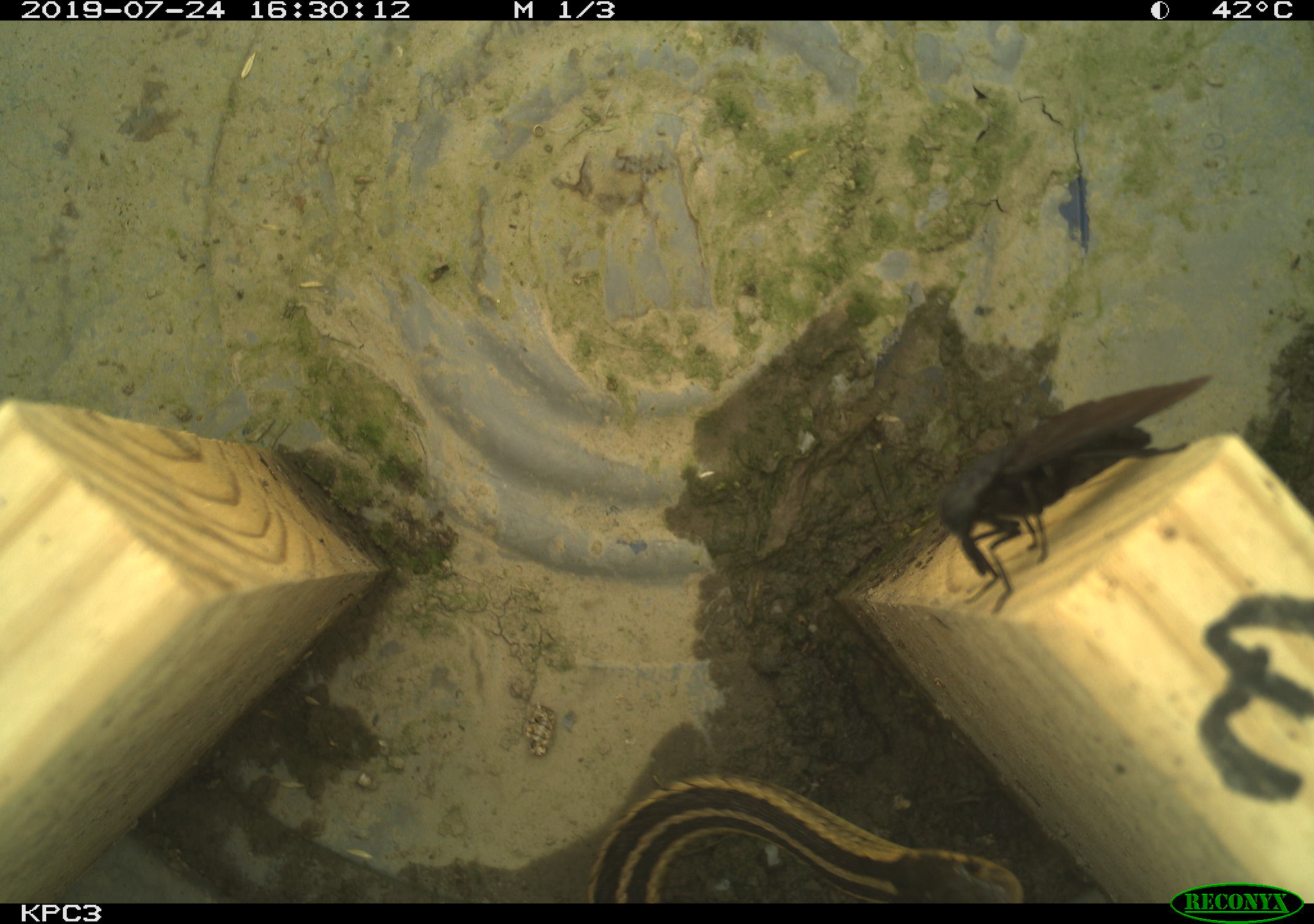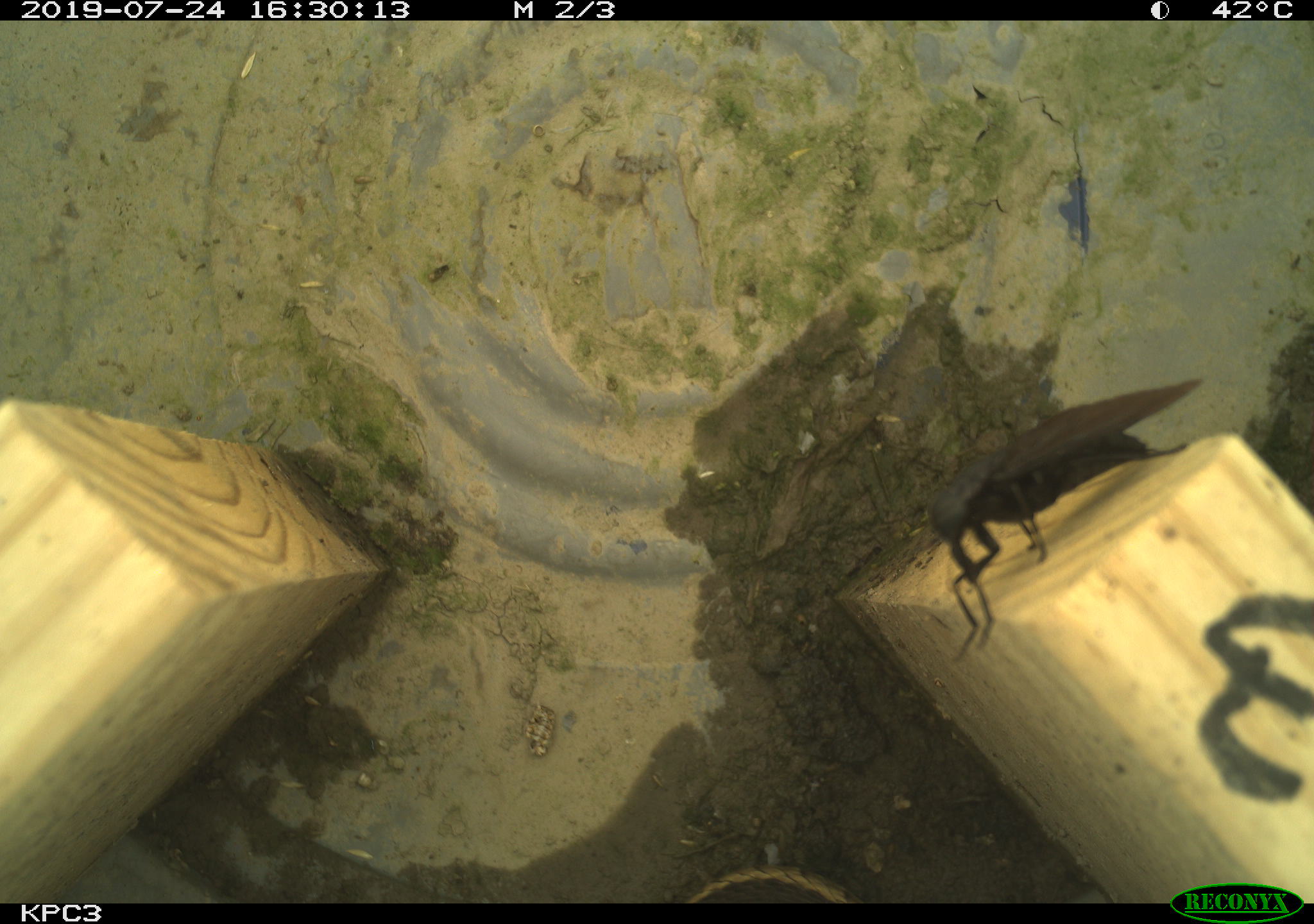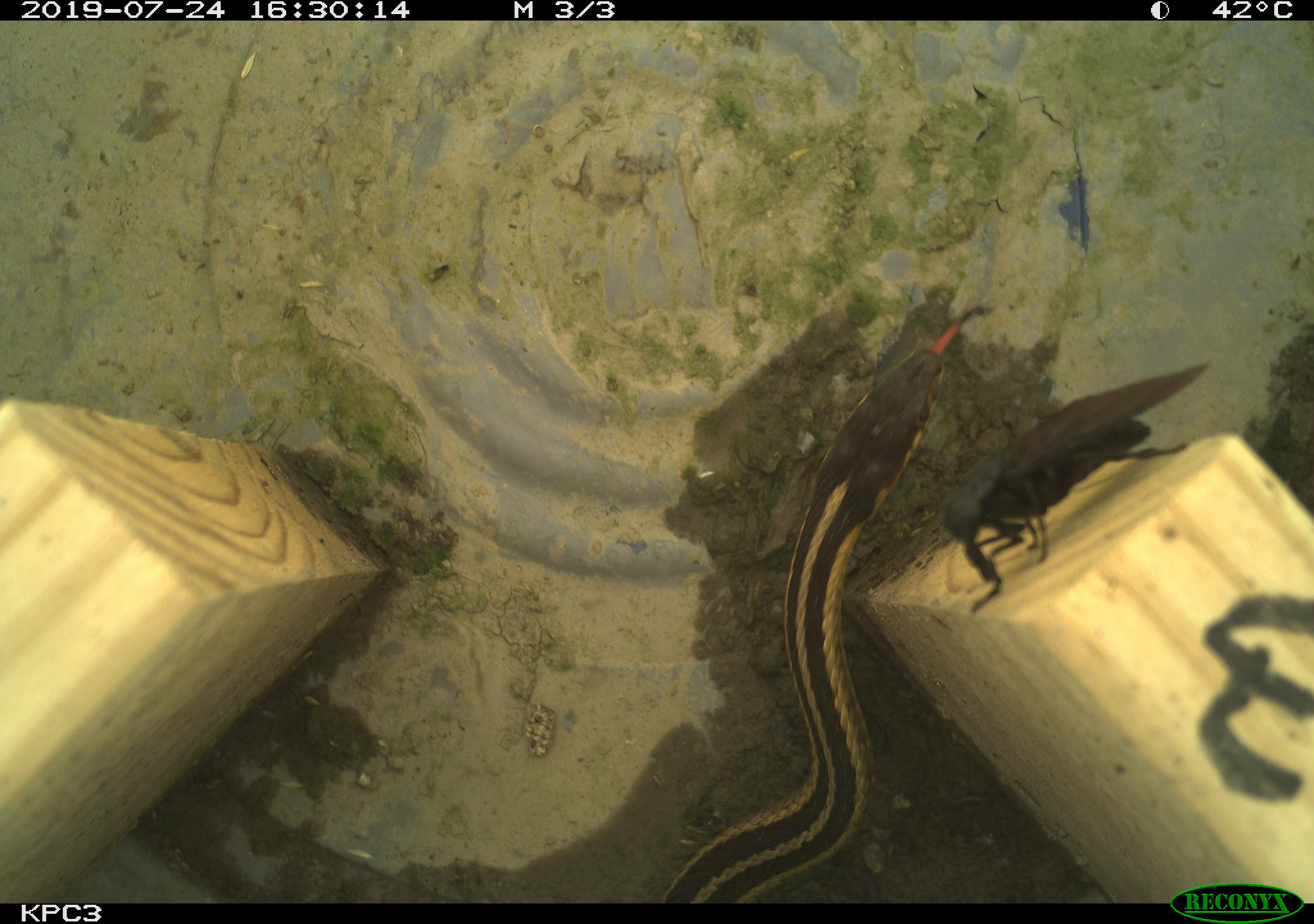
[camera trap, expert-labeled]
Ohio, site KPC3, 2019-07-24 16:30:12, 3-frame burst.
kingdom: Animalia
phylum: Chordata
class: Reptilia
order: Squamata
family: Colubridae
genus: Thamnophis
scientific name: Thamnophis sirtalis sirtalis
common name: eastern gartersnake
Eastern gartersnake (Thamnophis sirtalis sirtalis).